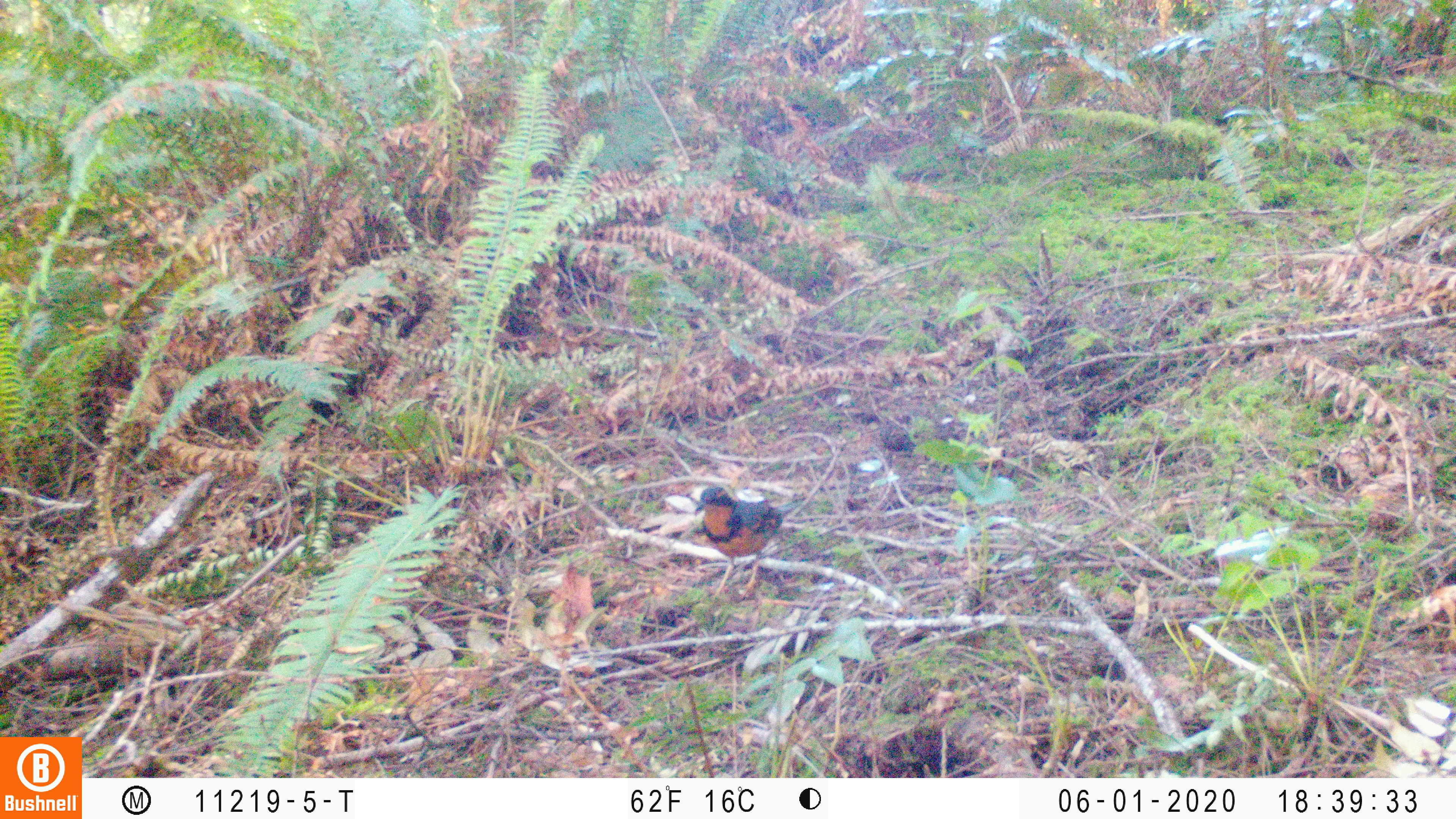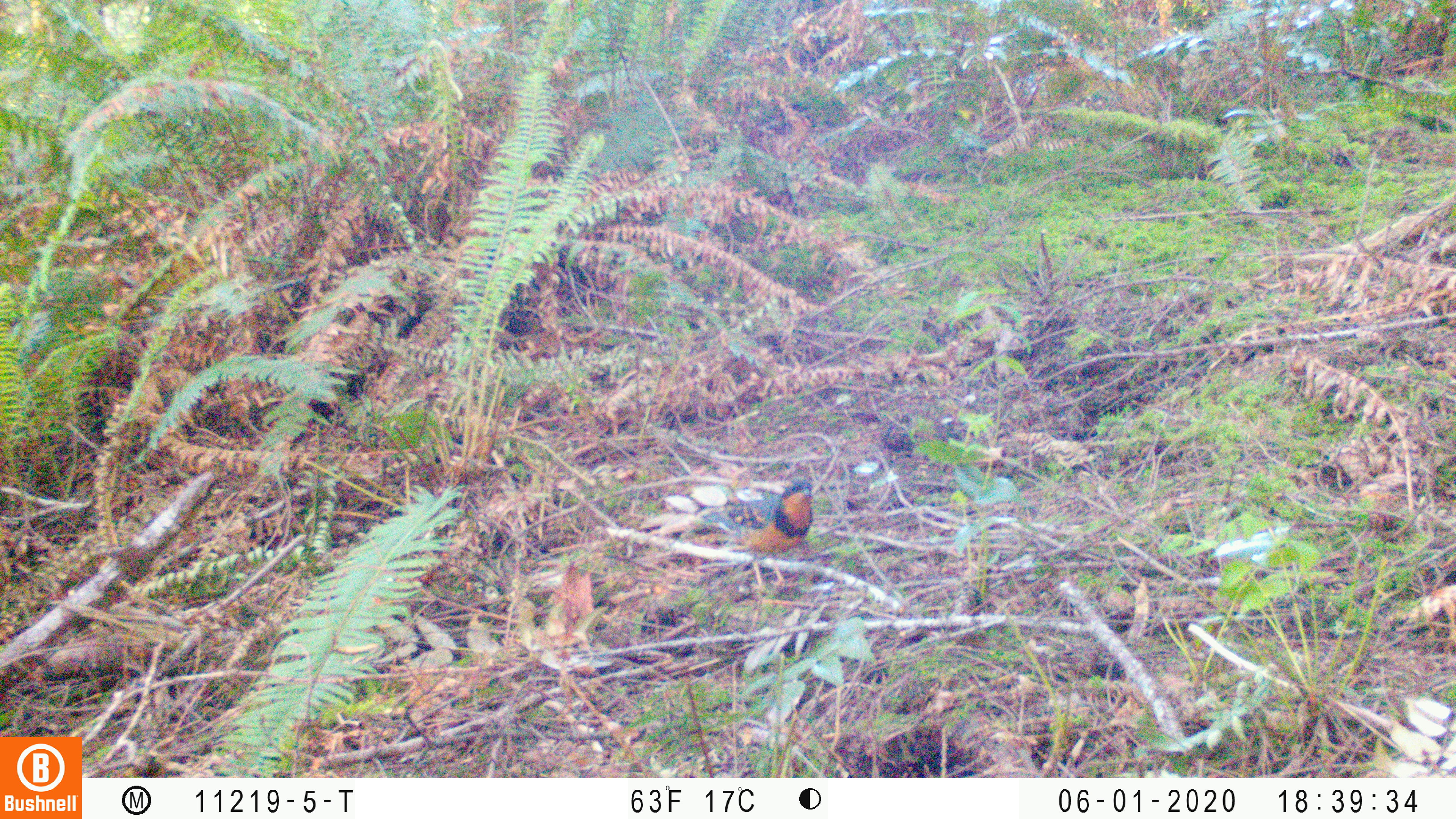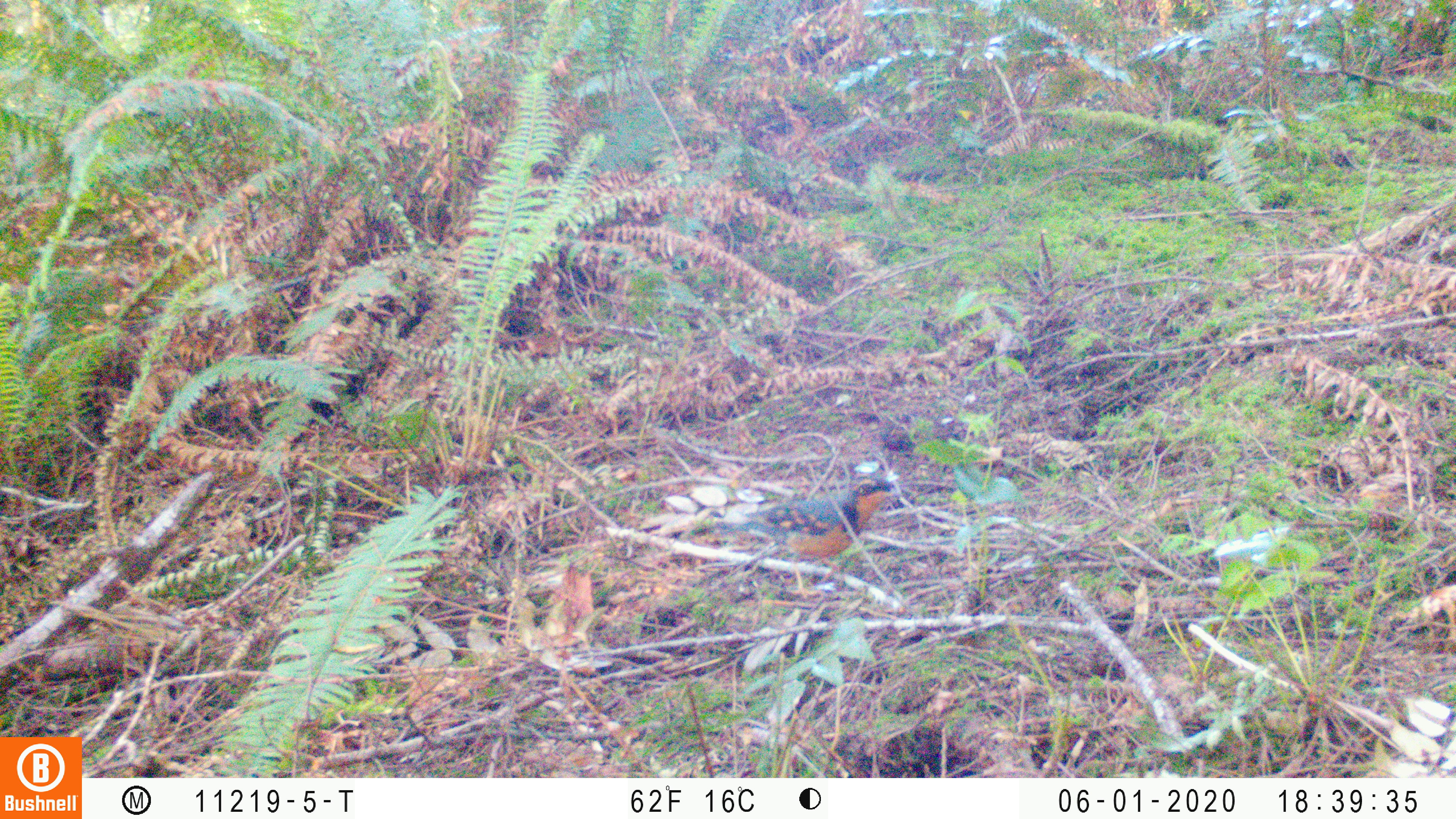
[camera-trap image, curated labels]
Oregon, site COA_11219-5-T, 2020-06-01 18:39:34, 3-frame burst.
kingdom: Animalia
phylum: Chordata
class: Aves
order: Passeriformes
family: Turdidae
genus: Ixoreus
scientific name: Ixoreus naevius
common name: varied thrush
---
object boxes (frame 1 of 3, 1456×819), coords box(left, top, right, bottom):
varied thrush: box(687, 480, 787, 593)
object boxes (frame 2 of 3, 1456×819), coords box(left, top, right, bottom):
varied thrush: box(698, 475, 814, 585)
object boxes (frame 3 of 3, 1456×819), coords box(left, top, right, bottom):
varied thrush: box(712, 475, 901, 593)